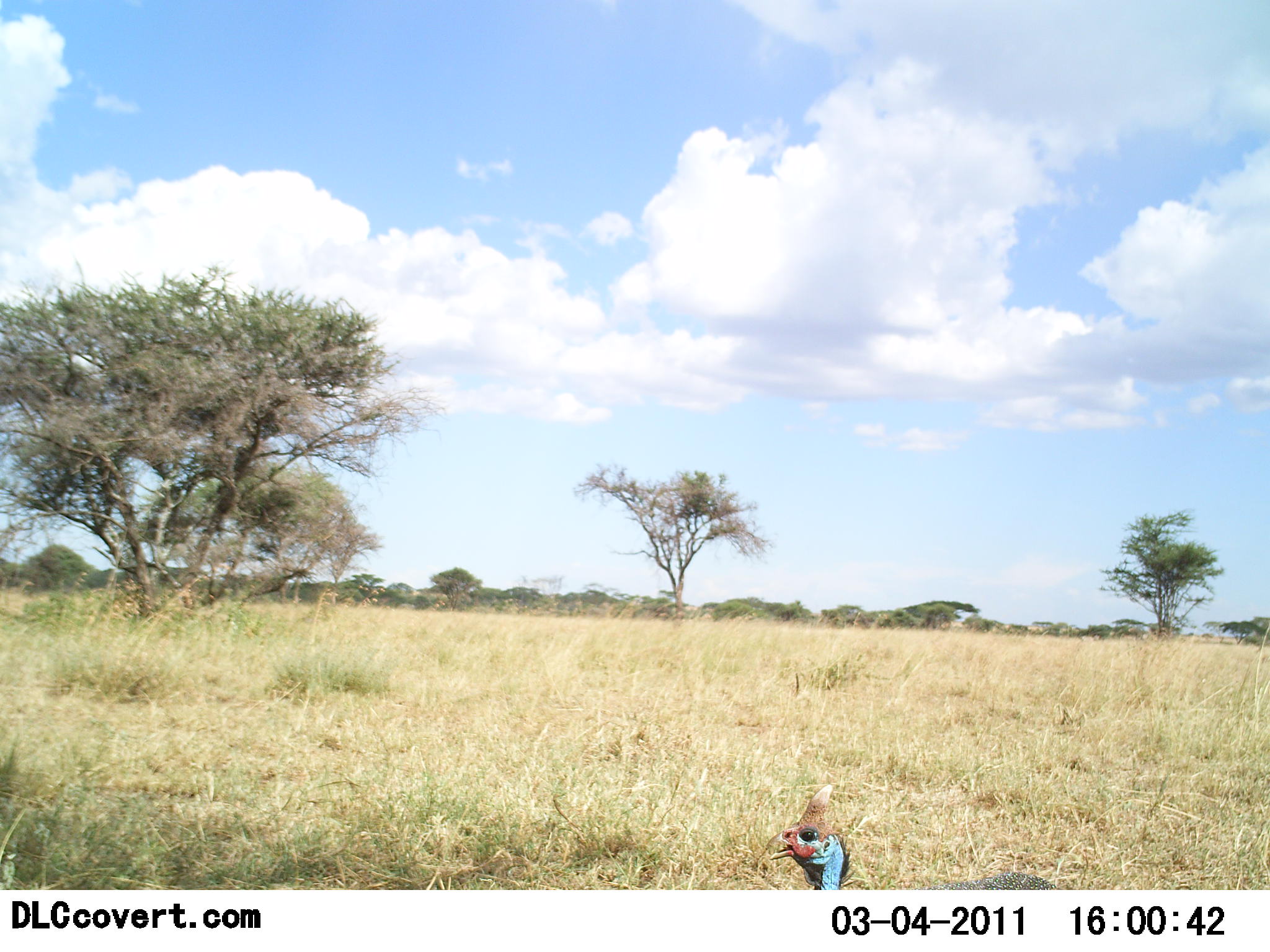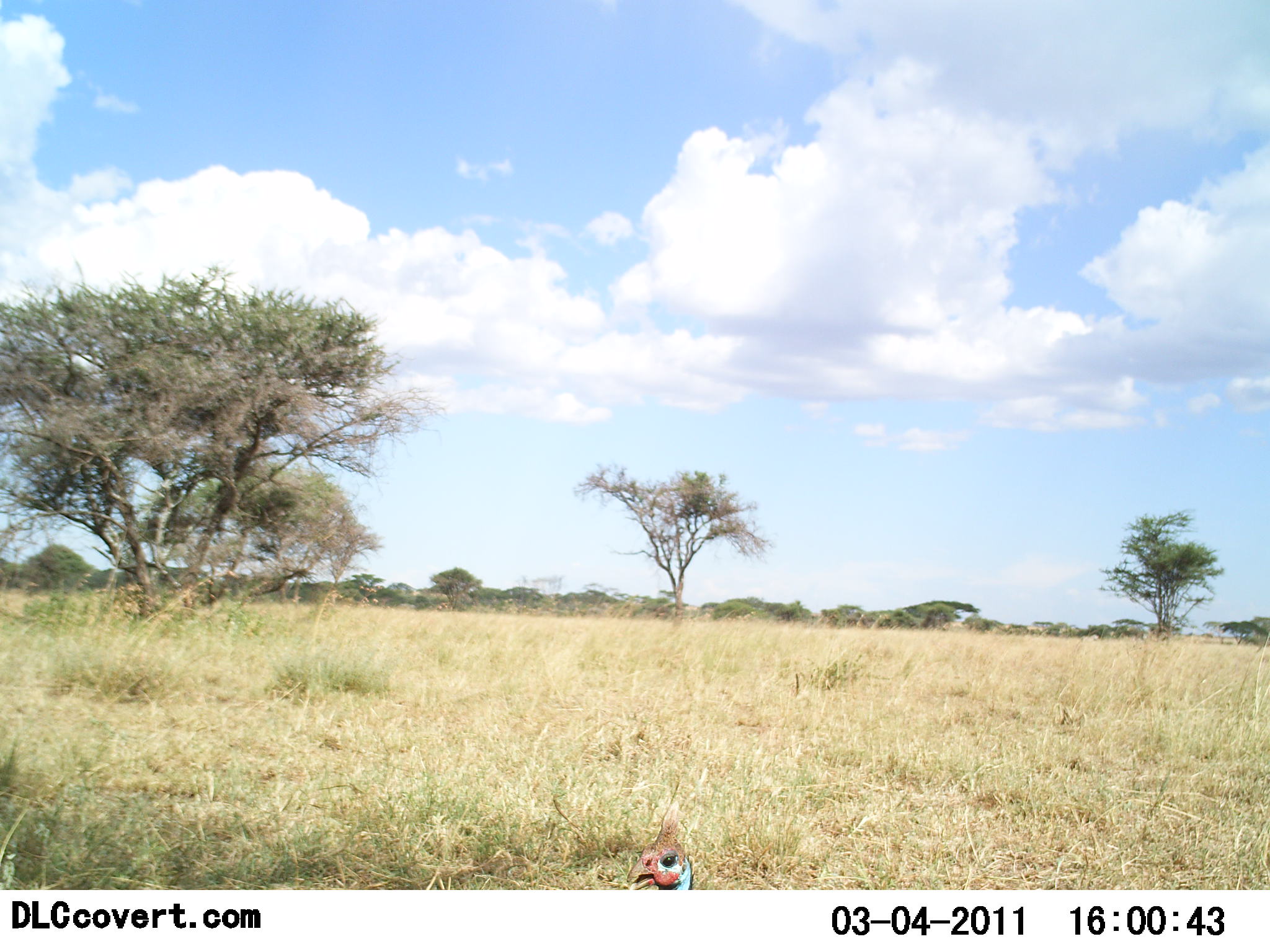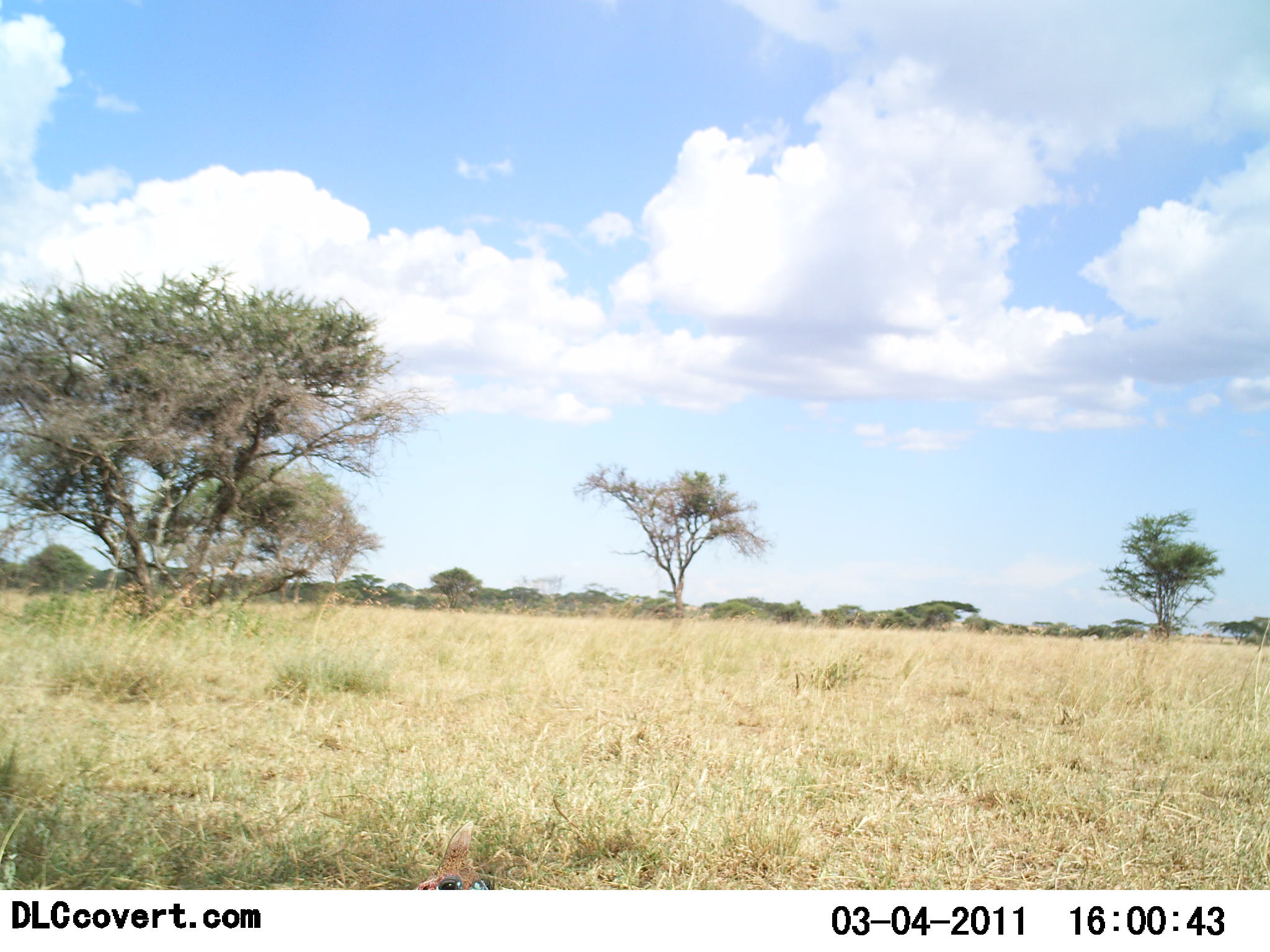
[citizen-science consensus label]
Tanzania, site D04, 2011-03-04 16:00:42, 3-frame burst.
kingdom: Animalia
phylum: Chordata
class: Aves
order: Galliformes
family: Numididae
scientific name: Numididae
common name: guinea fowl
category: guineafowl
Guineafowl (guinea fowl) (Numididae), count 1. Behavior (volunteer vote fractions): standing 18%, resting 0%, moving 82%, interacting 0%. Young present (vote fraction): 0%. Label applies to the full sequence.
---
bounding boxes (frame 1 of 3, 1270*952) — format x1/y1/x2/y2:
animal: 770/782/1058/889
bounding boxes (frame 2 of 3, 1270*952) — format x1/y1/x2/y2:
animal: 627/813/704/890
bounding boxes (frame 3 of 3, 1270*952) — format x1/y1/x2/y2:
animal: 411/818/493/890